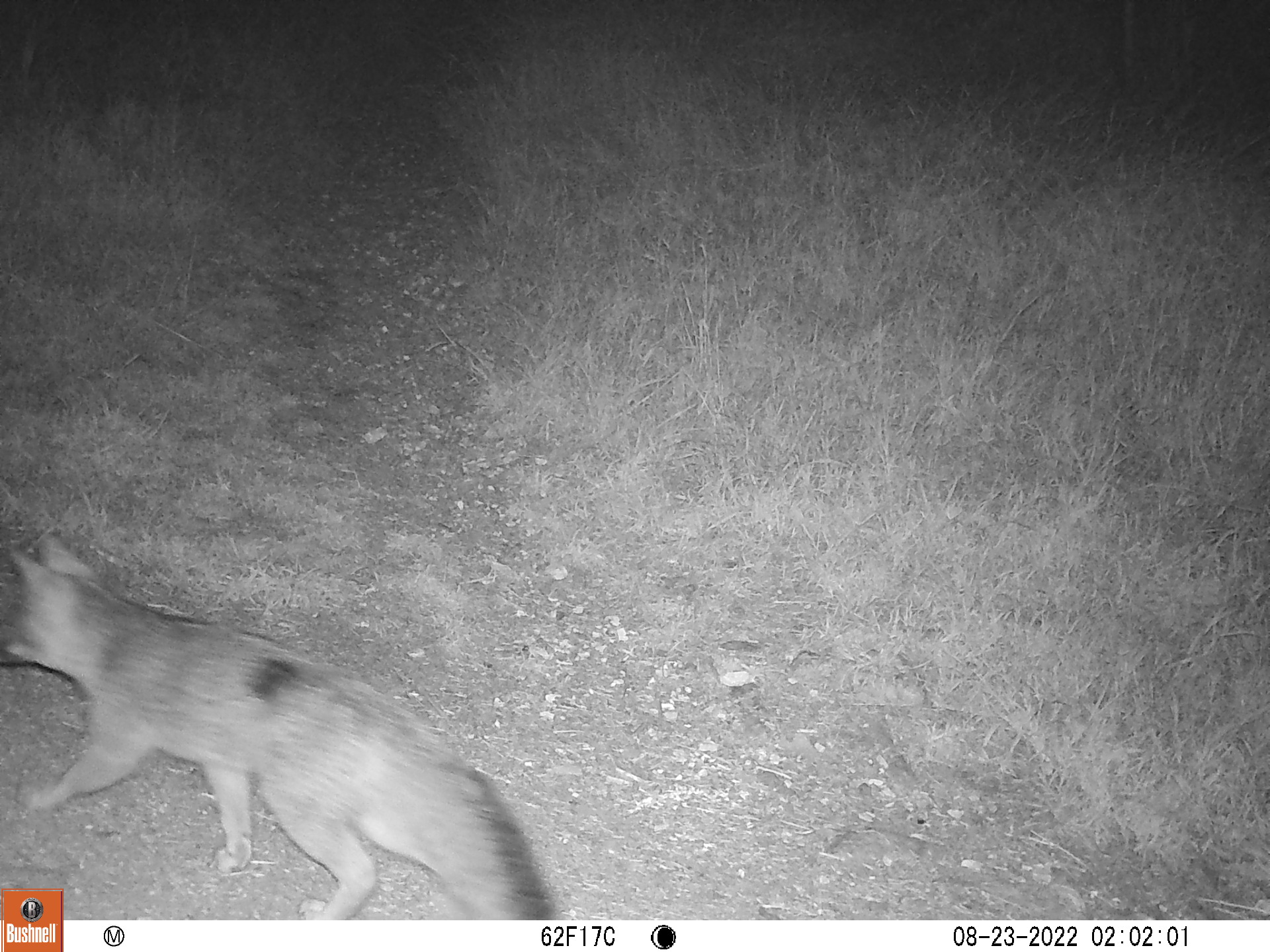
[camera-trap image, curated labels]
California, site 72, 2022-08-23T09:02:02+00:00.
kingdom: Animalia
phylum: Chordata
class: Mammalia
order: Carnivora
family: Canidae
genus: Urocyon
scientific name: Urocyon cinereoargenteus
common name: gray fox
Gray fox (Urocyon cinereoargenteus).